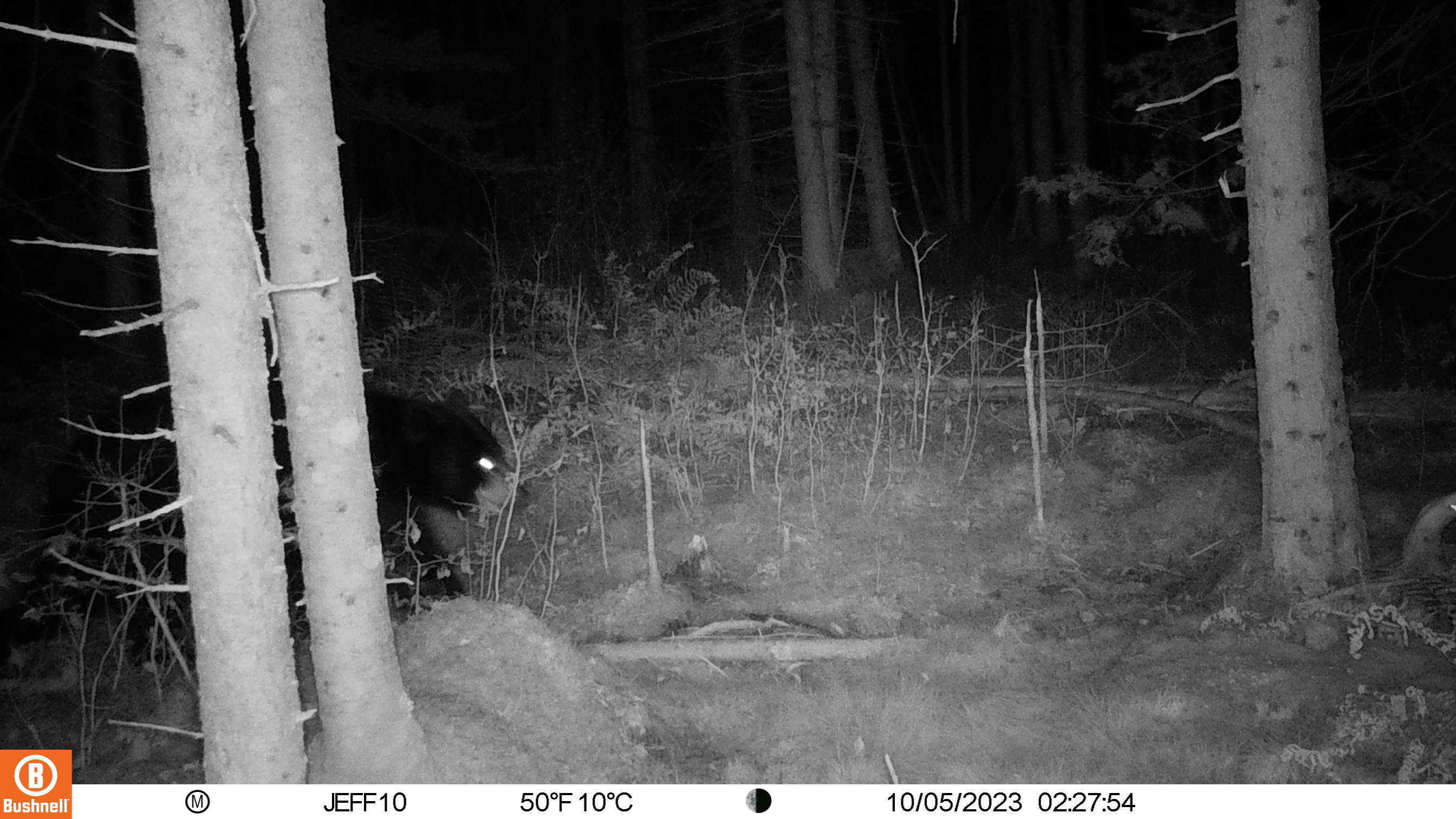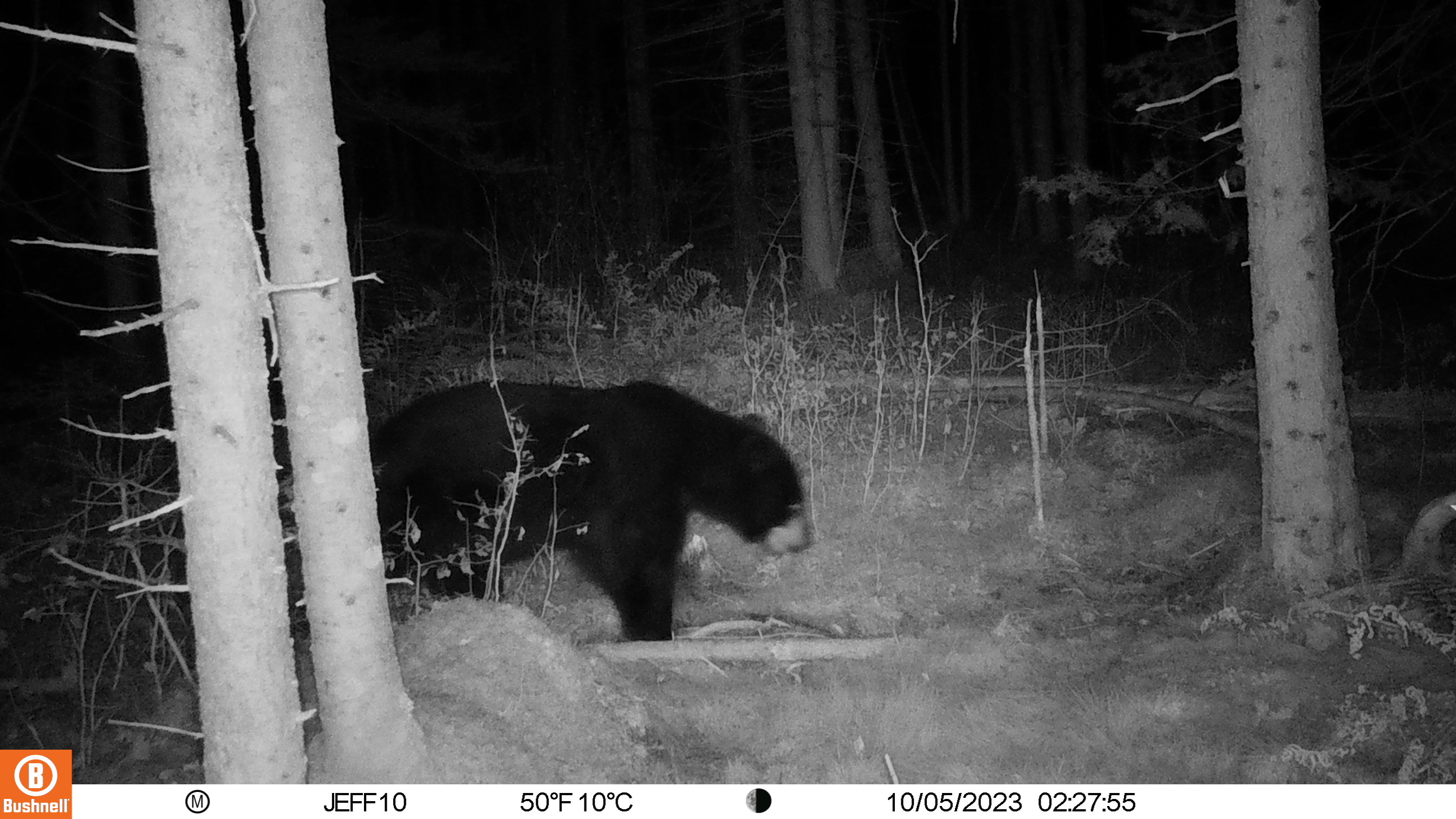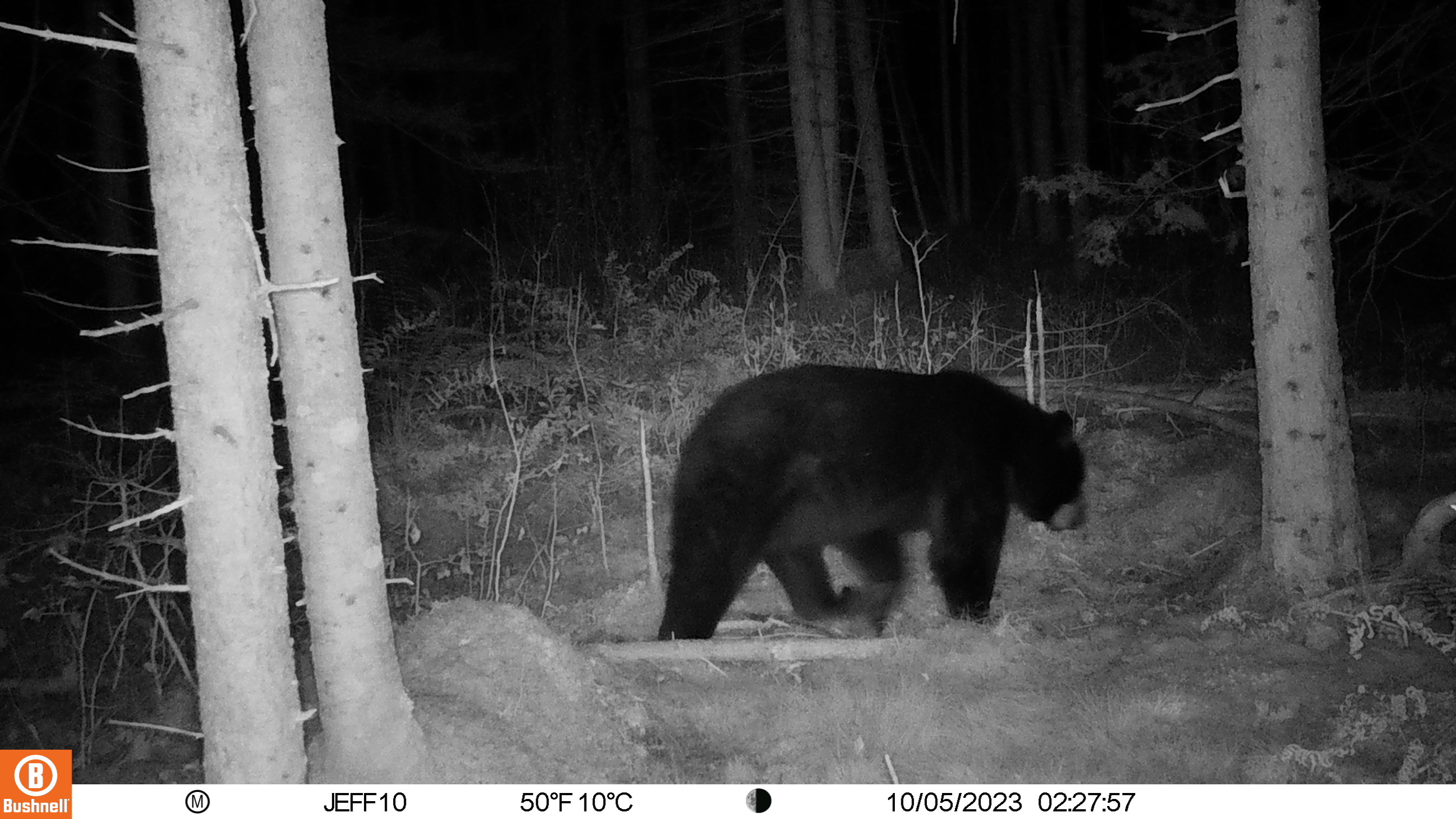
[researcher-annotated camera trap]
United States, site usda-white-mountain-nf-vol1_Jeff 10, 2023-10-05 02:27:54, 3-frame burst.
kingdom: Animalia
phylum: Chordata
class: Mammalia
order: Carnivora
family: Ursidae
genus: Ursus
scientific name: Ursus americanus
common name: black bear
Black bear (Ursus americanus).